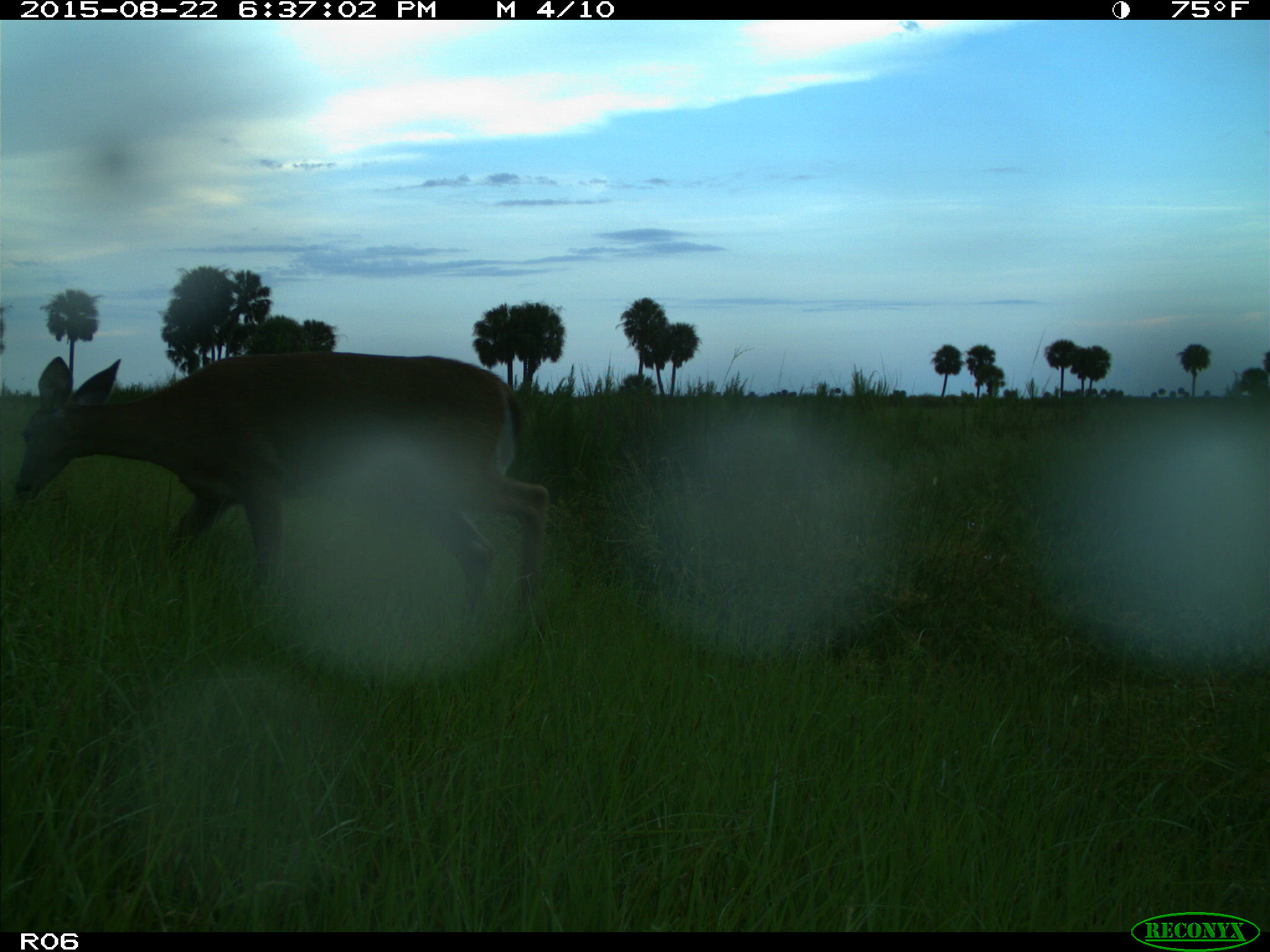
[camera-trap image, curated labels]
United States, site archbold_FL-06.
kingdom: Animalia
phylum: Chordata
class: Mammalia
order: Artiodactyla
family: Cervidae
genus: Odocoileus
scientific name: Odocoileus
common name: deer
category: unidentified deer